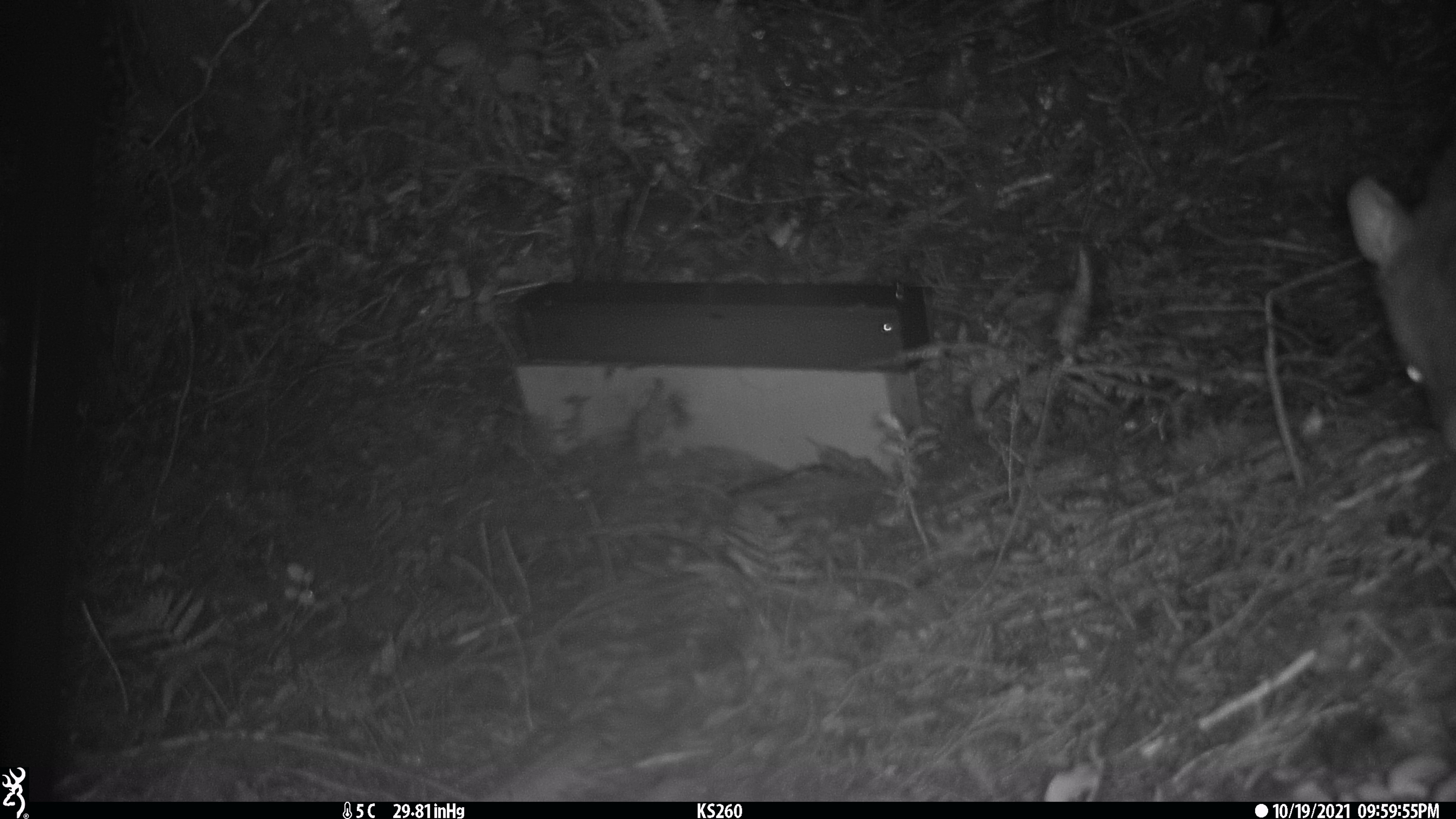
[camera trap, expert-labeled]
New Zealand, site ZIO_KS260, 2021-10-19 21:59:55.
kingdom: Animalia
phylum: Chordata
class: Mammalia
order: Diprotodontia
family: Phalangeridae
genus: Trichosurus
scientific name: Trichosurus vulpecula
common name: common brushtail possum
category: possum